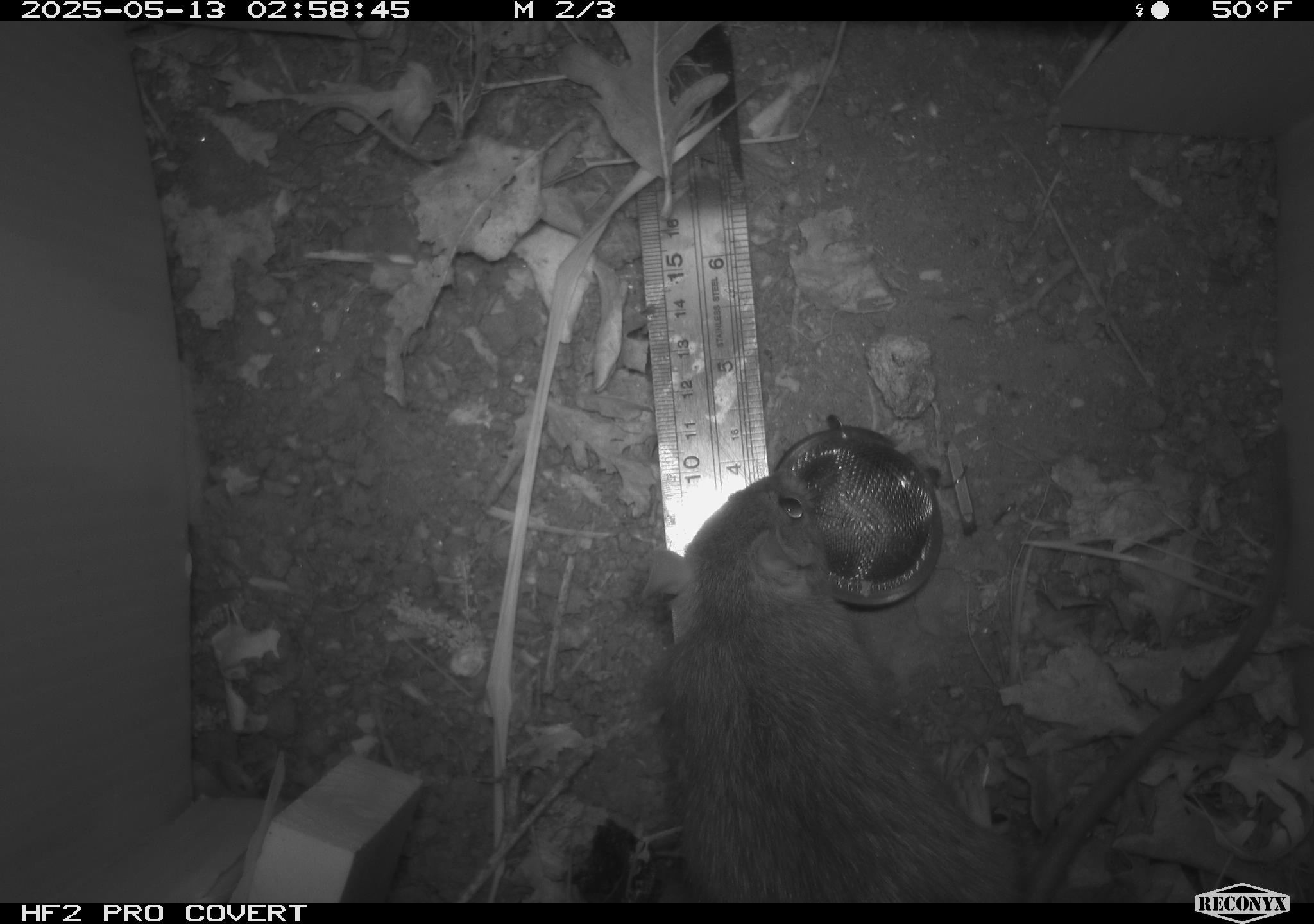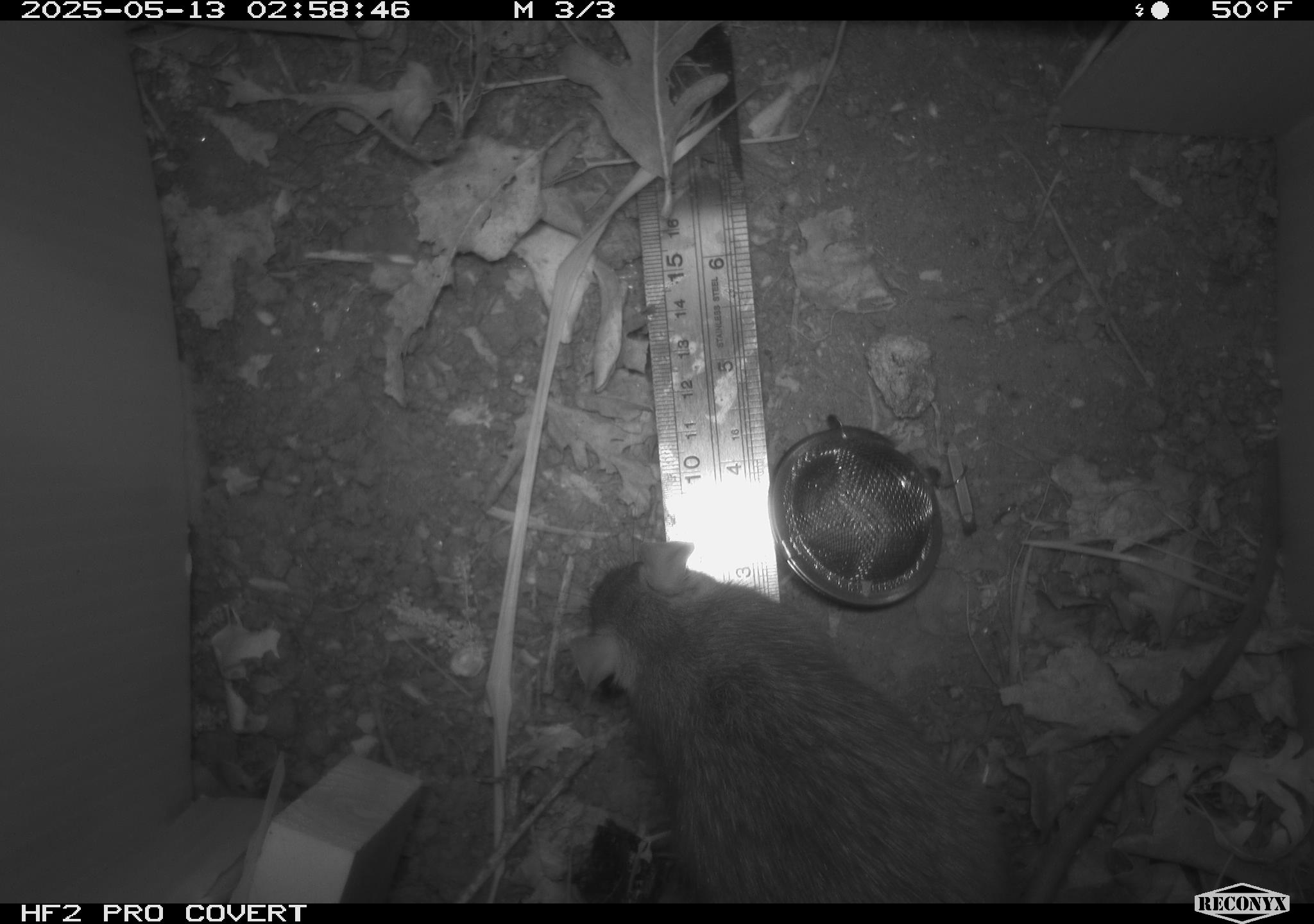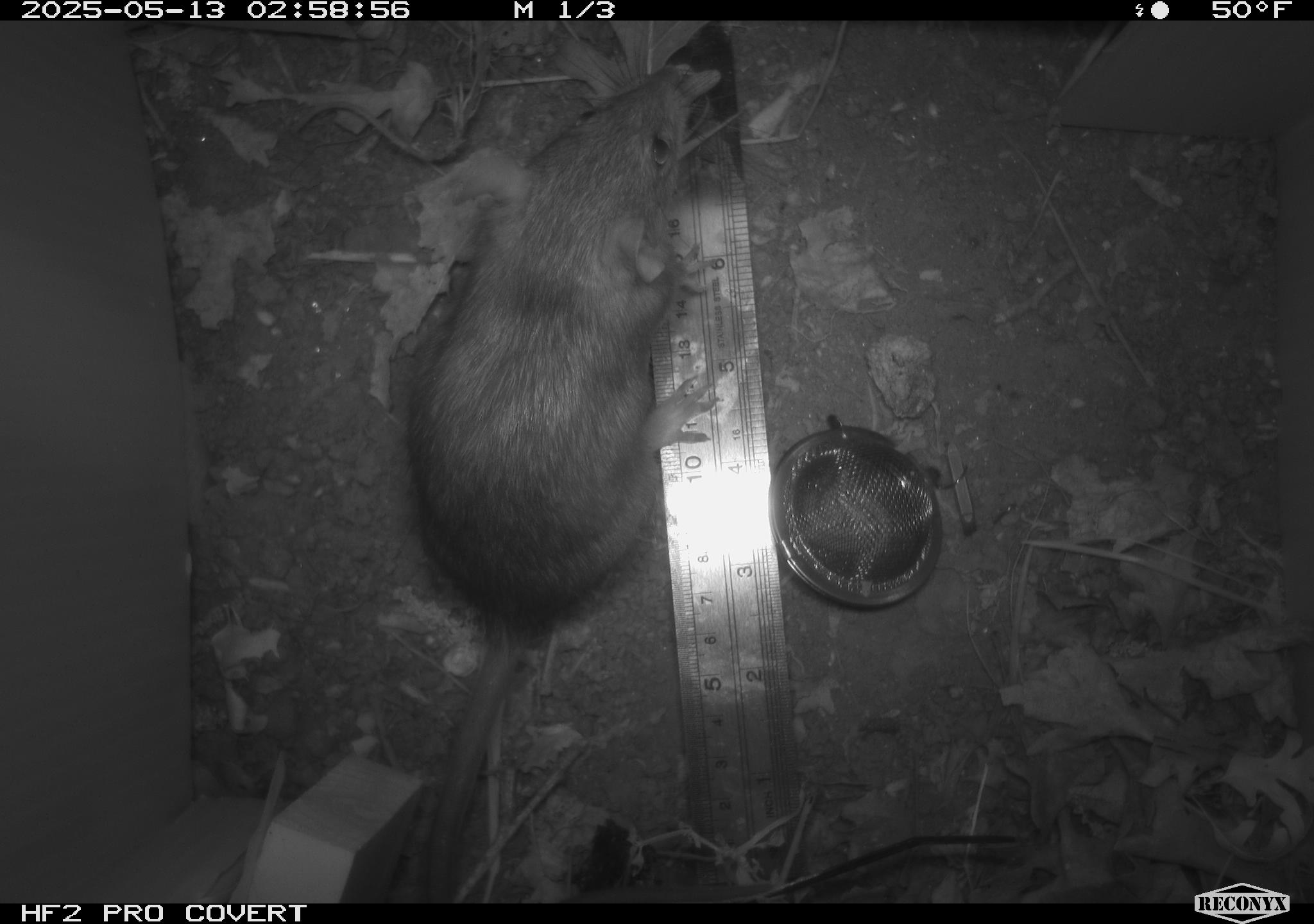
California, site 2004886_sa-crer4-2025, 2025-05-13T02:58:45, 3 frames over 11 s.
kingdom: Animalia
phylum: Chordata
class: Mammalia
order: Rodentia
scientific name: Rodentia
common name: rodent